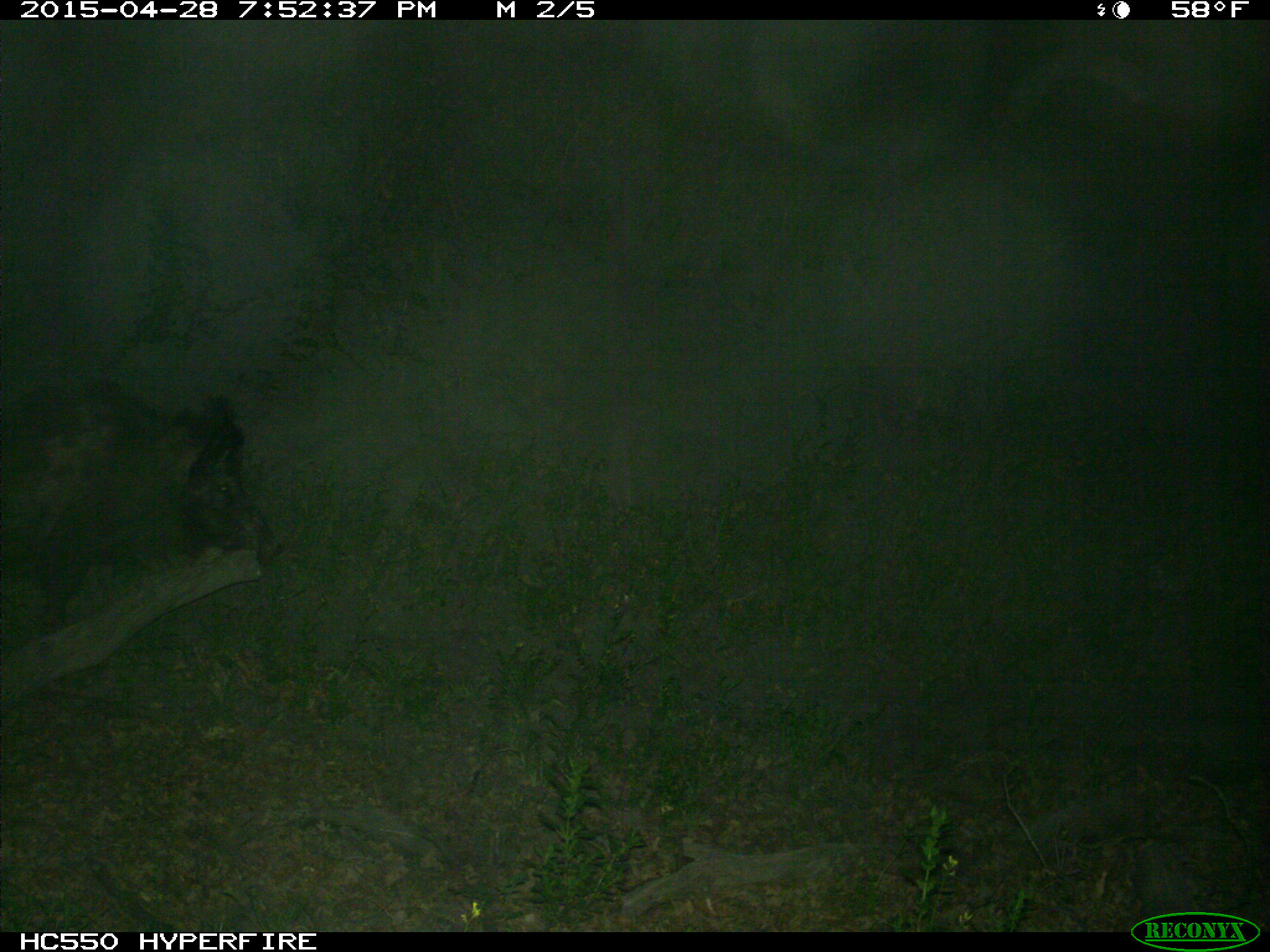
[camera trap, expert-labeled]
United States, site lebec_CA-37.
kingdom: Animalia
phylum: Chordata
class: Mammalia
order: Artiodactyla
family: Suidae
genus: Sus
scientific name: Sus scrofa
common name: wild boar